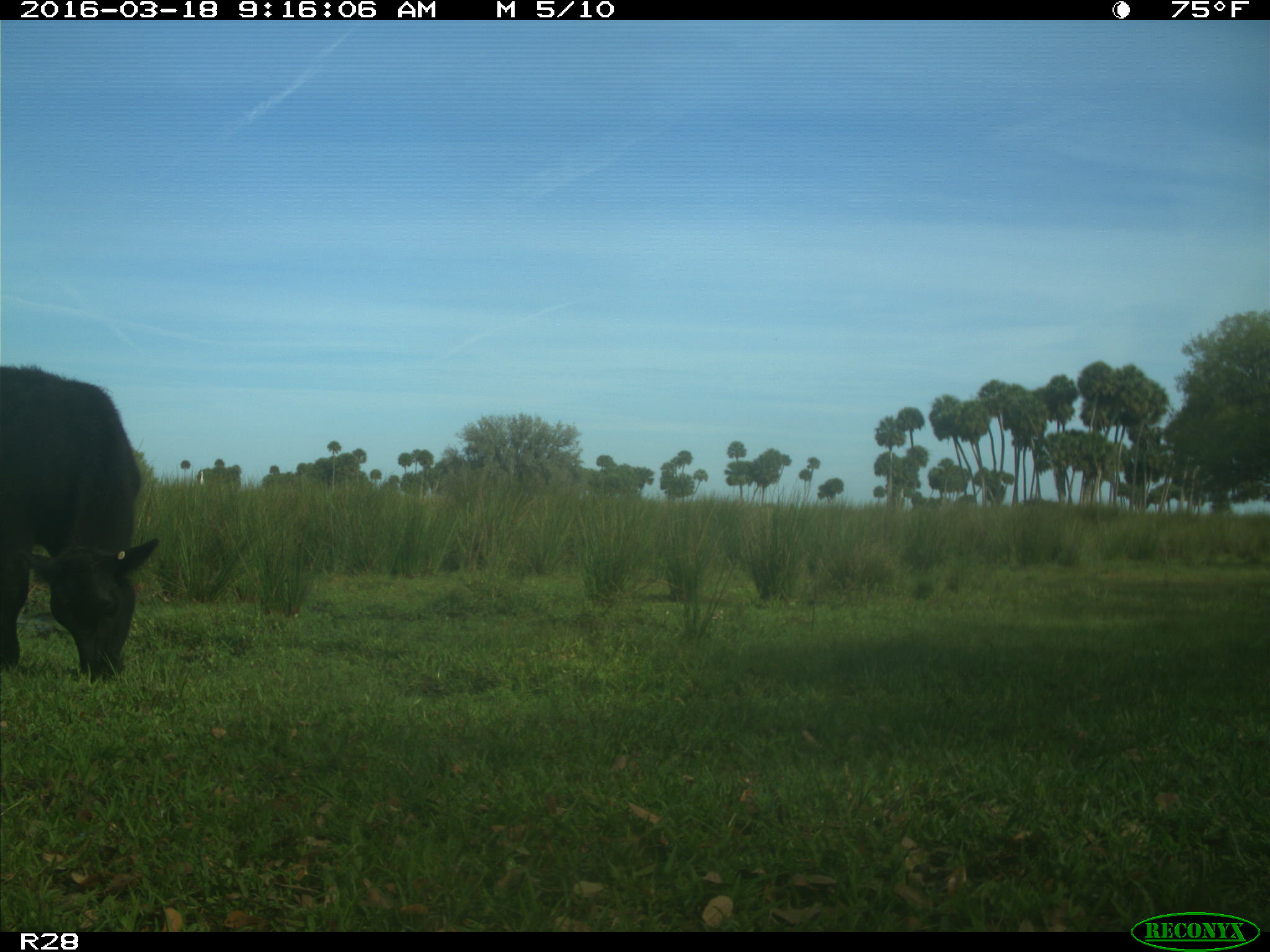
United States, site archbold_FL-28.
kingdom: Animalia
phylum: Chordata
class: Mammalia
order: Artiodactyla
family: Bovidae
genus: Bos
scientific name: Bos taurus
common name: domestic cow